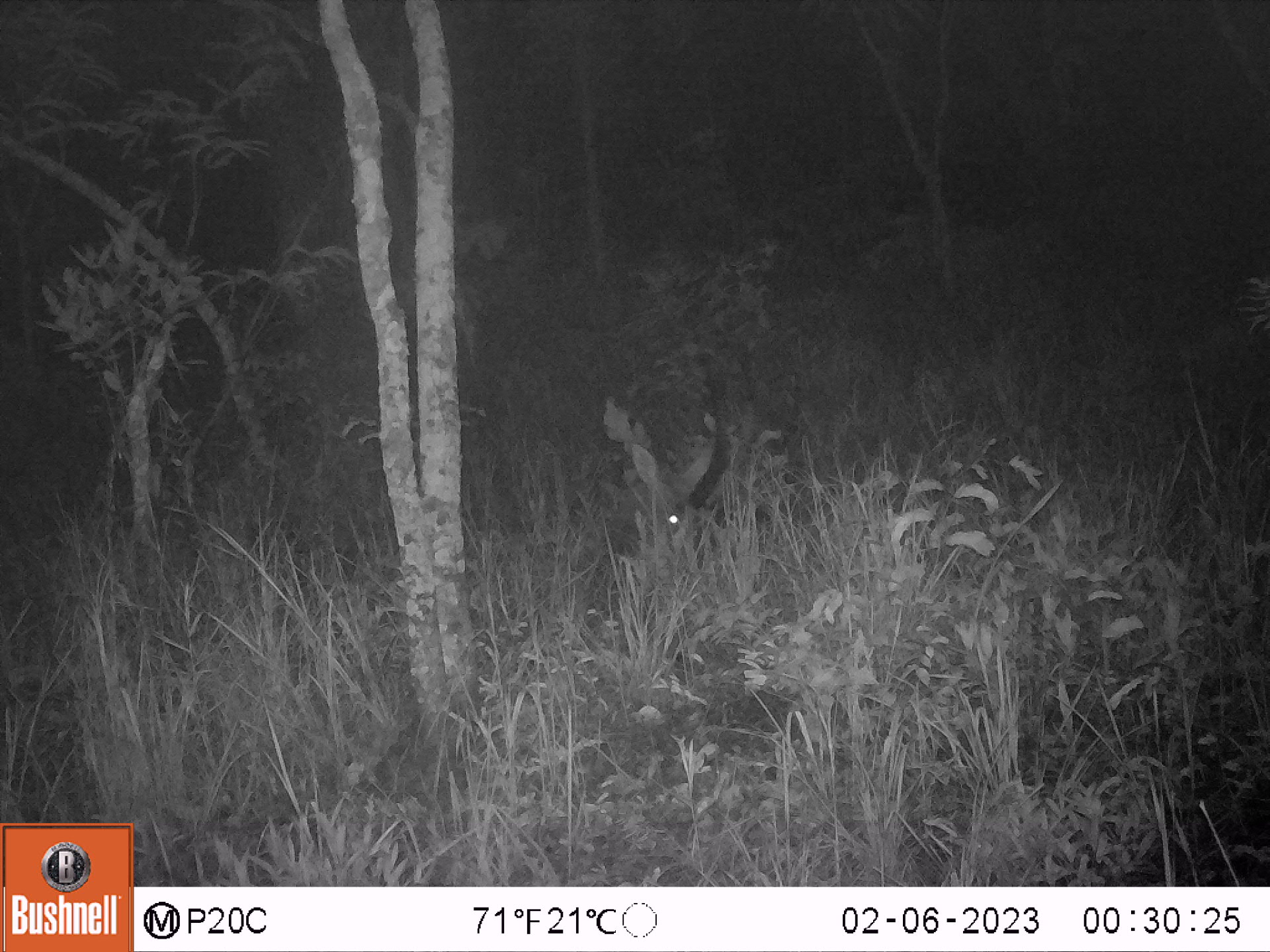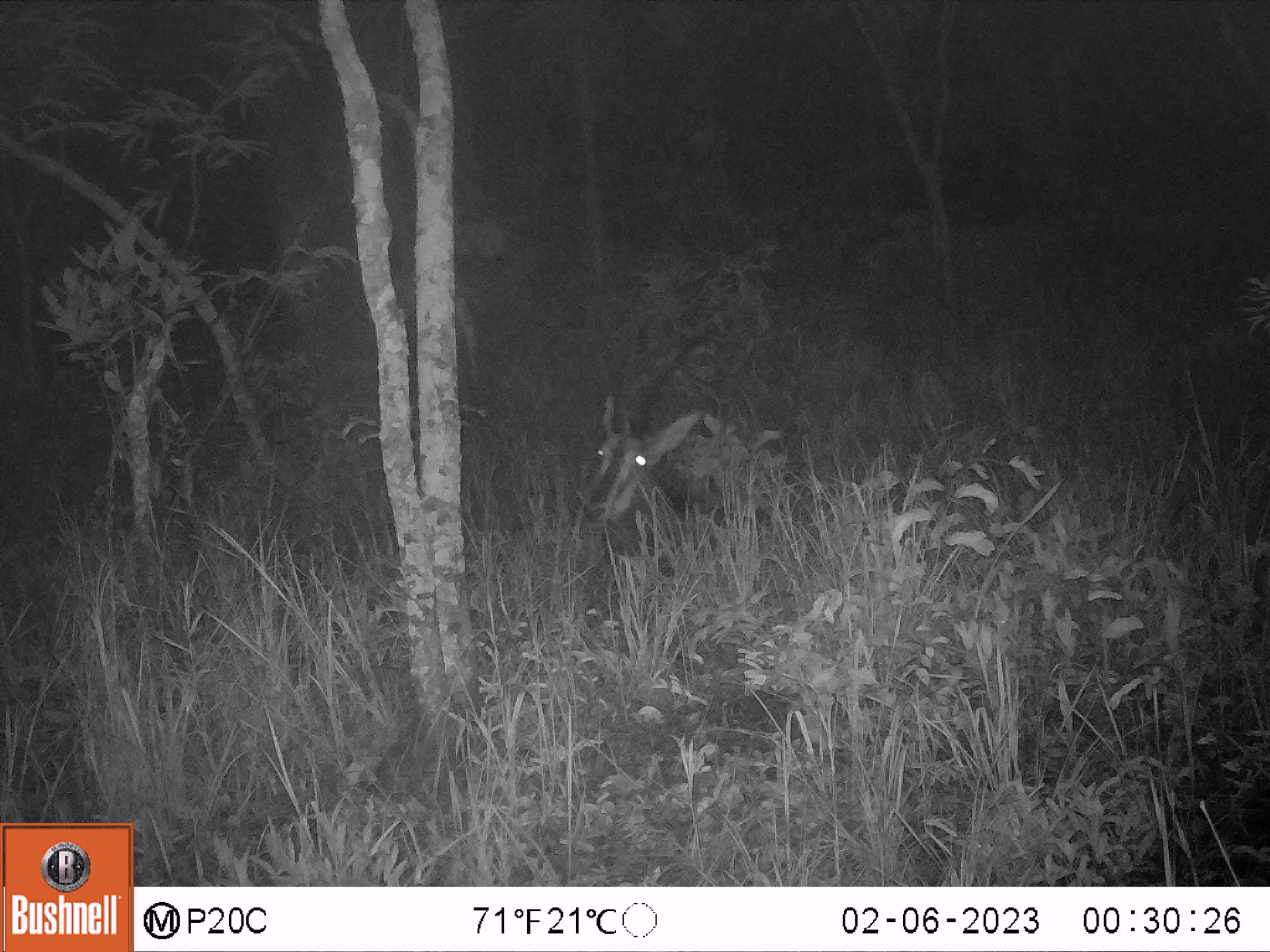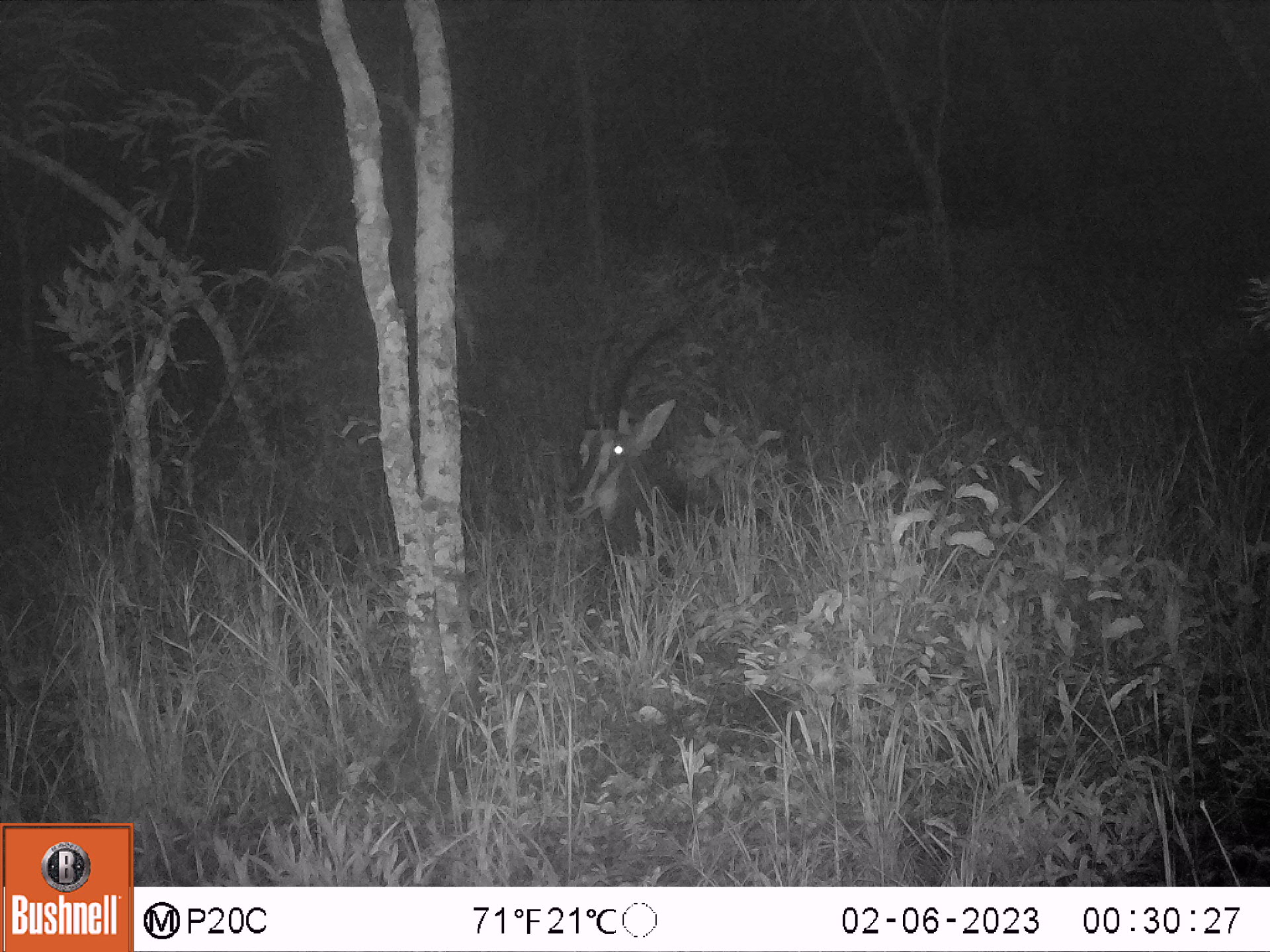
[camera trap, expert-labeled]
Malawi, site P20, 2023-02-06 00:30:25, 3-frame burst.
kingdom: Animalia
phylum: Chordata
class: Mammalia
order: Artiodactyla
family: Bovidae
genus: Hippotragus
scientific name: Hippotragus niger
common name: sable antelope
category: sable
Sable (sable antelope) (Hippotragus niger), count 1.